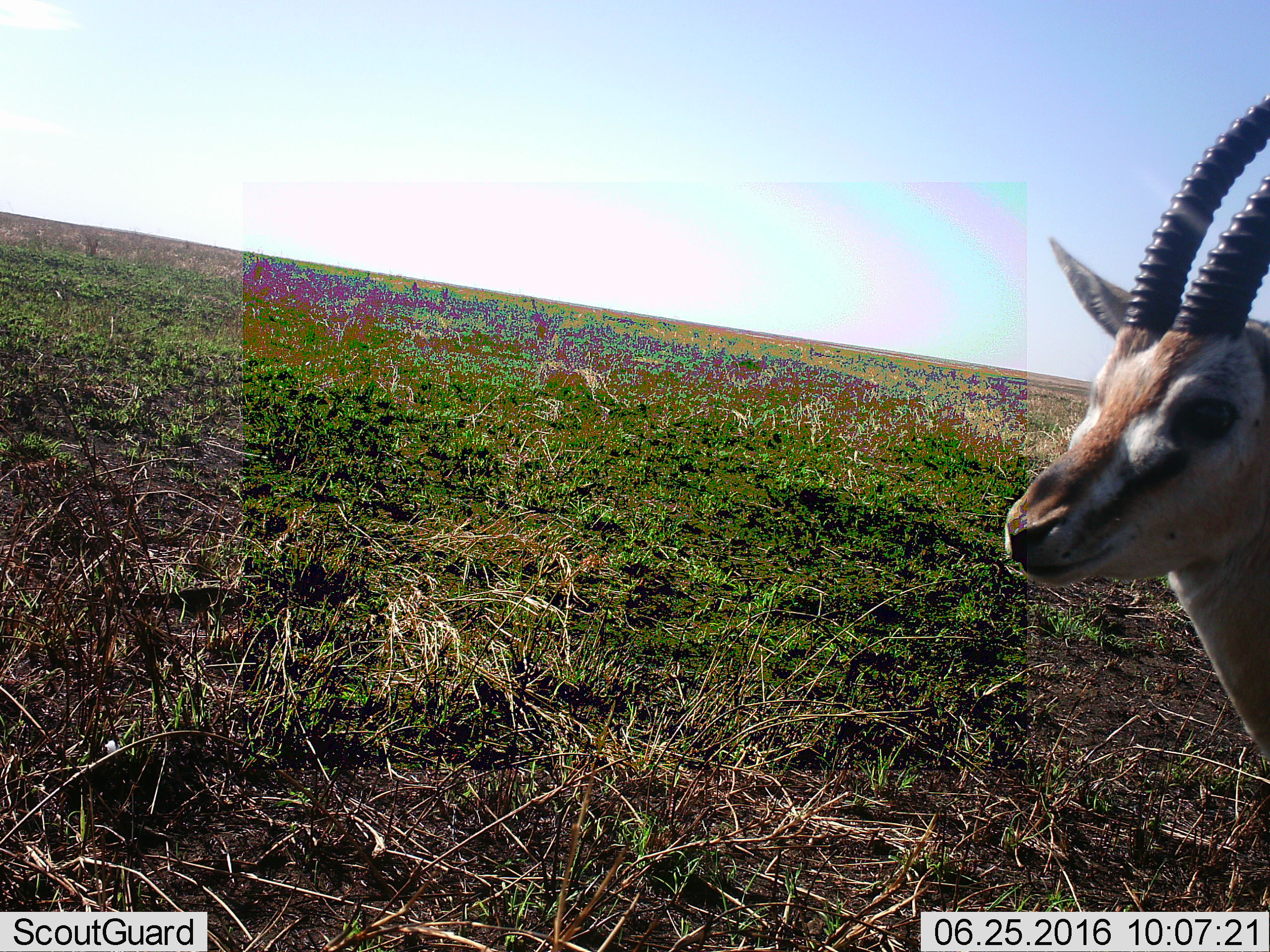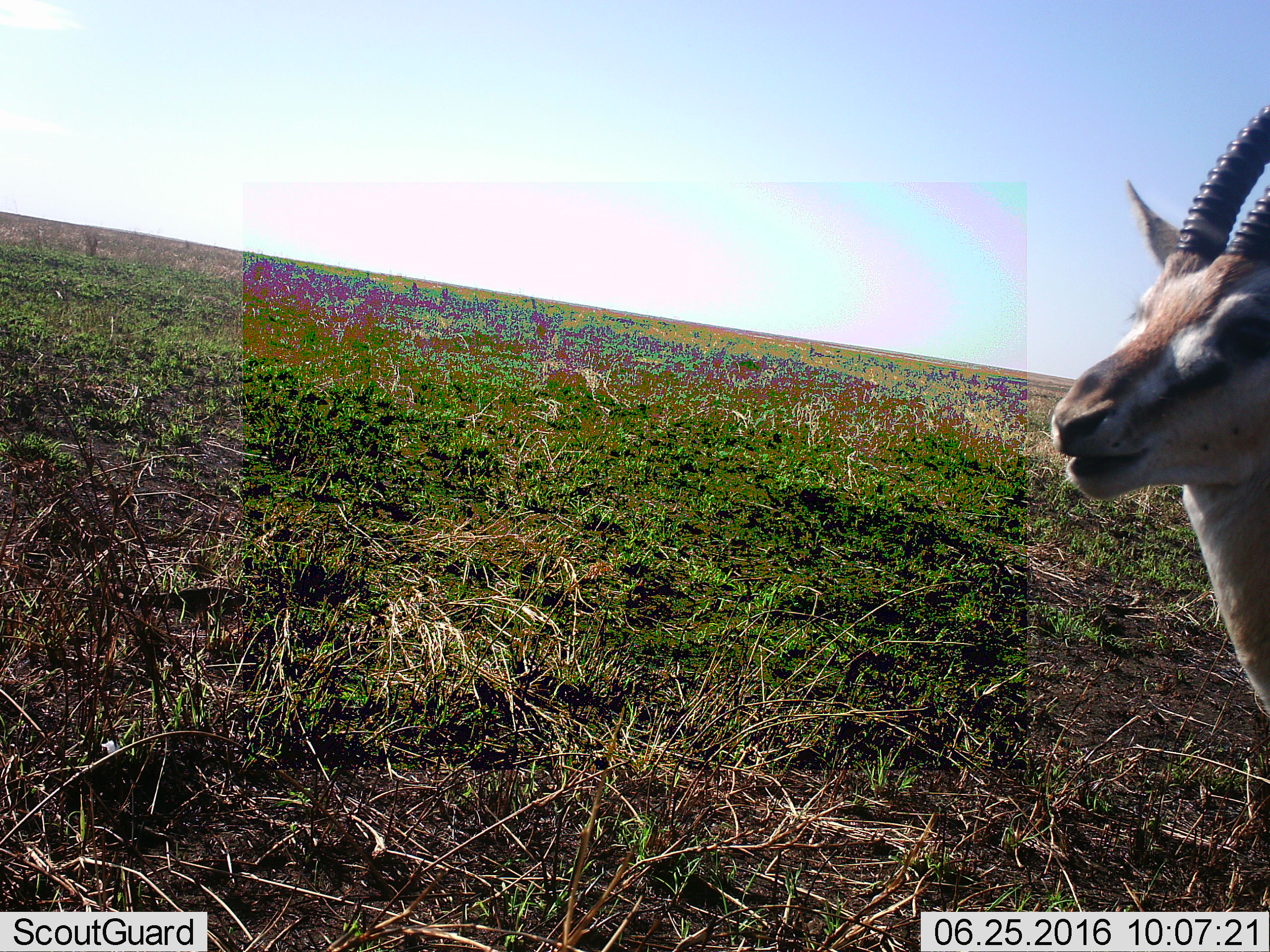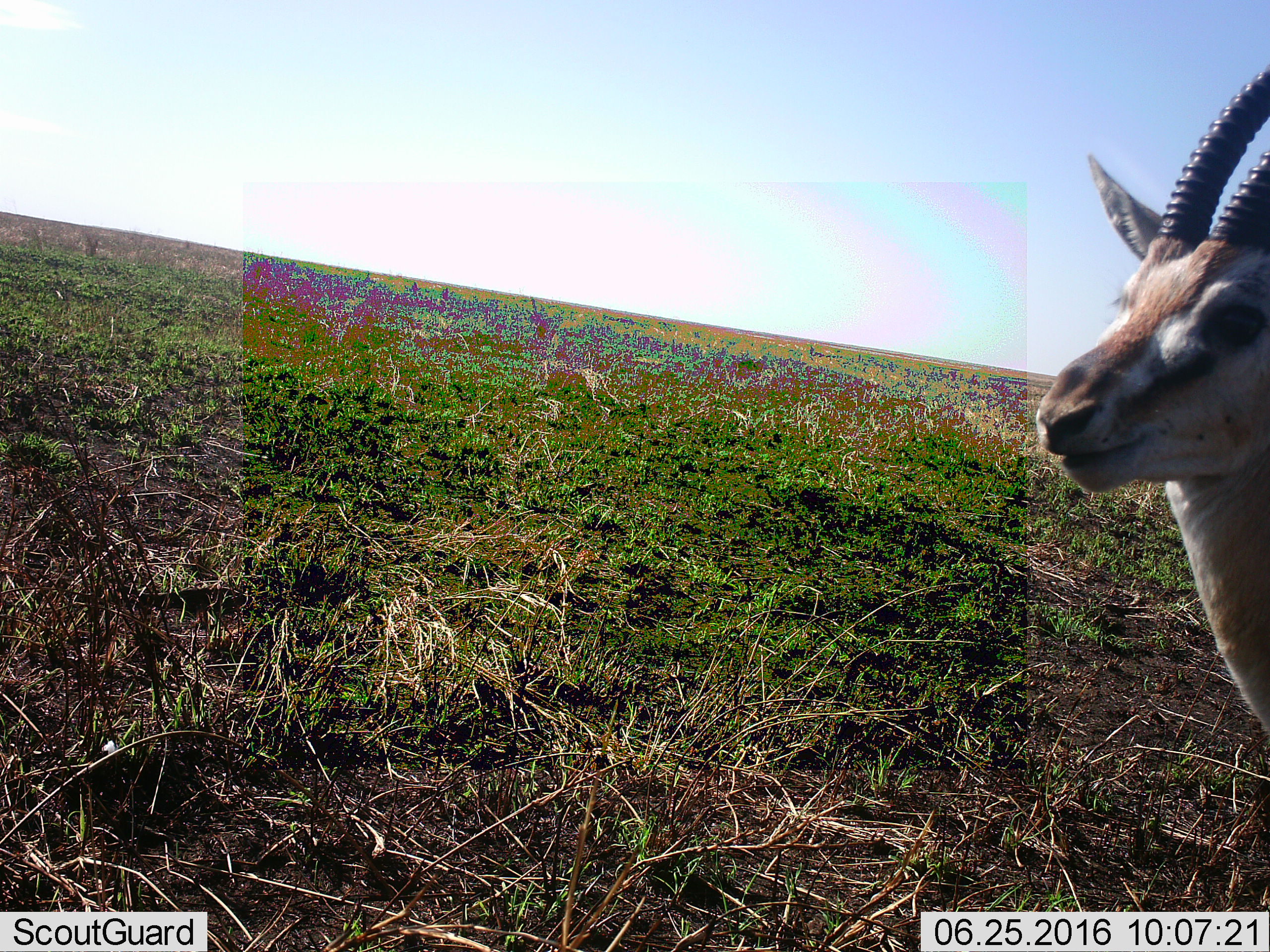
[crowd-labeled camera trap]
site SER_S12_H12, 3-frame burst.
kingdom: Animalia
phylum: Chordata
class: Mammalia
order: Artiodactyla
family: Bovidae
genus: Eudorcas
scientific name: Eudorcas thomsonii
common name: thomson's gazelle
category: gazellethomsons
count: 1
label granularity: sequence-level